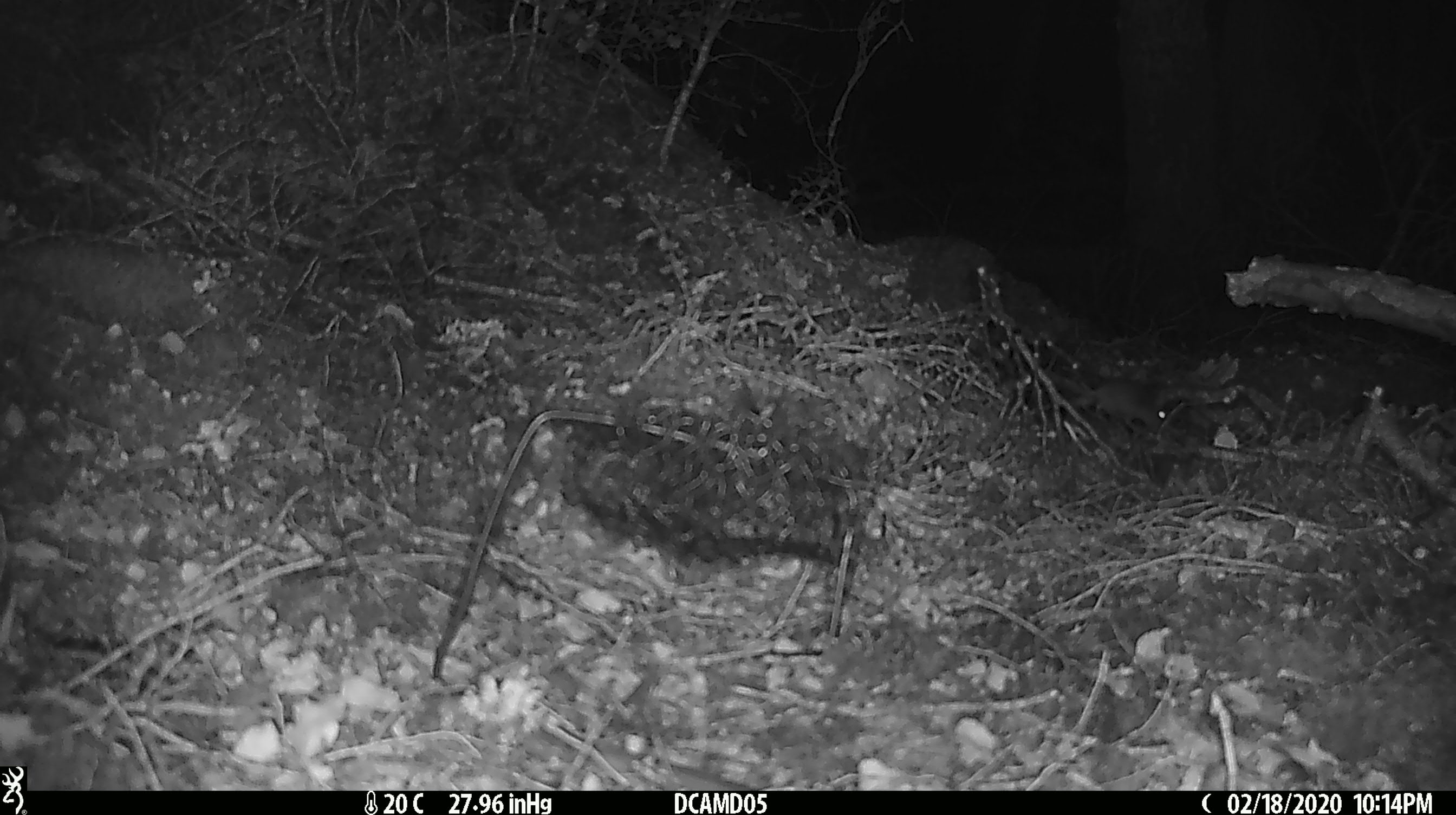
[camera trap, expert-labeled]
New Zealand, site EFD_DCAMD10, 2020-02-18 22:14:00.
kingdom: Animalia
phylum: Chordata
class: Mammalia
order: Rodentia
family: Muridae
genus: Mus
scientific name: Mus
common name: mouse